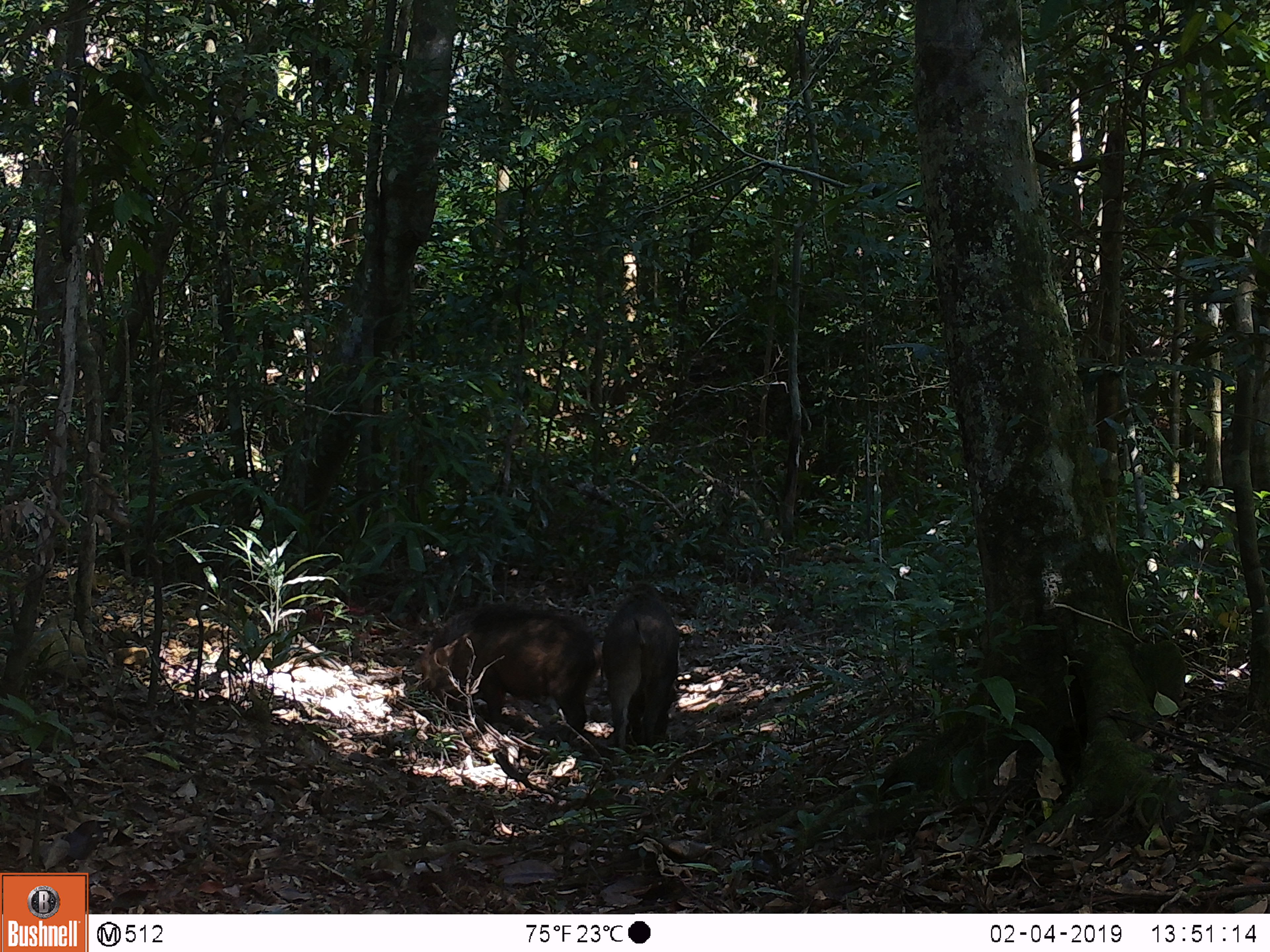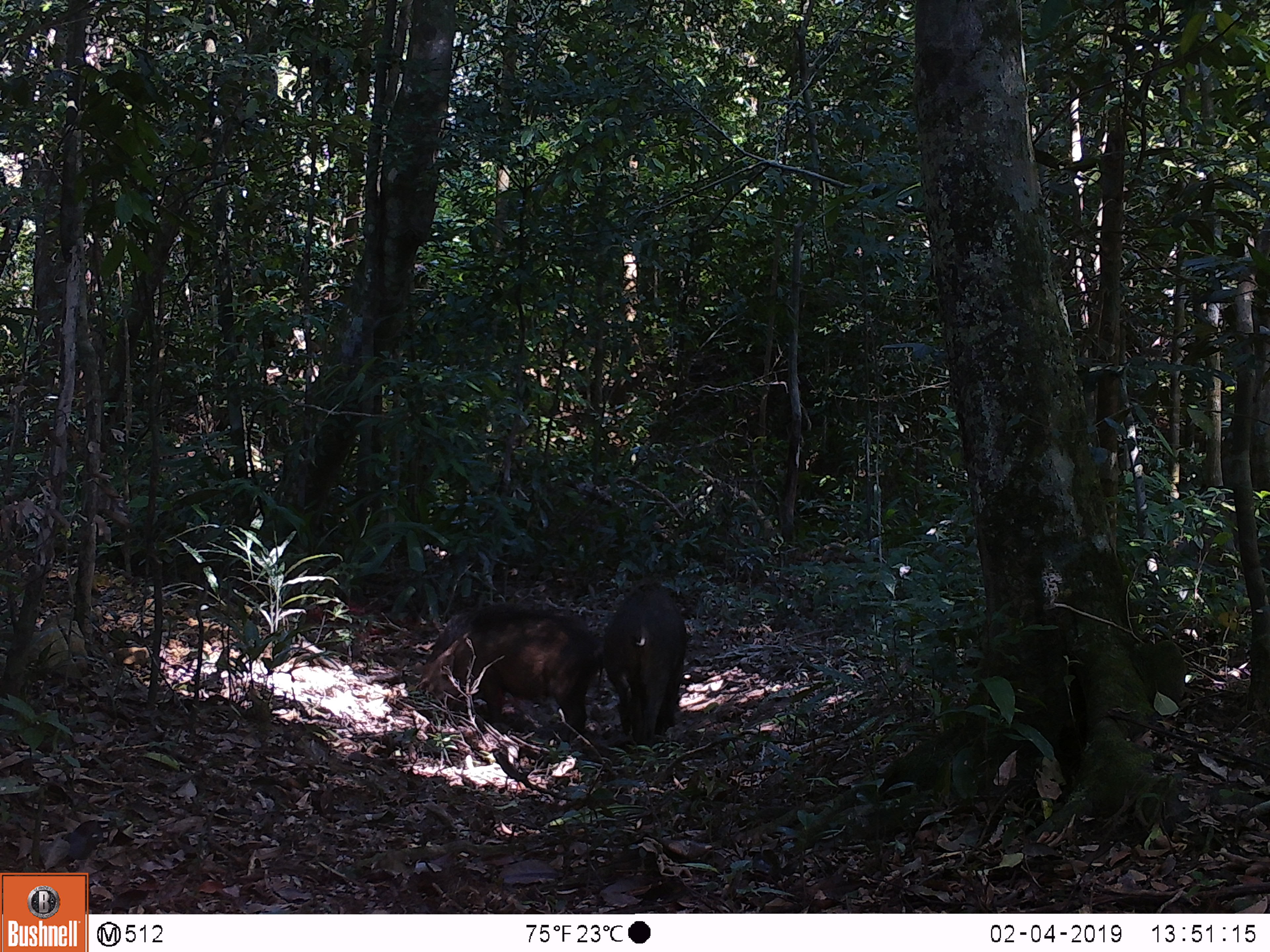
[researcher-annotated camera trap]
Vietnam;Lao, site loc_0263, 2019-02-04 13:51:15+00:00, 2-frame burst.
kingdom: Animalia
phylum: Chordata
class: Mammalia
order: Artiodactyla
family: Suidae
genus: Sus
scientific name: Sus scrofa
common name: eurasian wild pig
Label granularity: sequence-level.